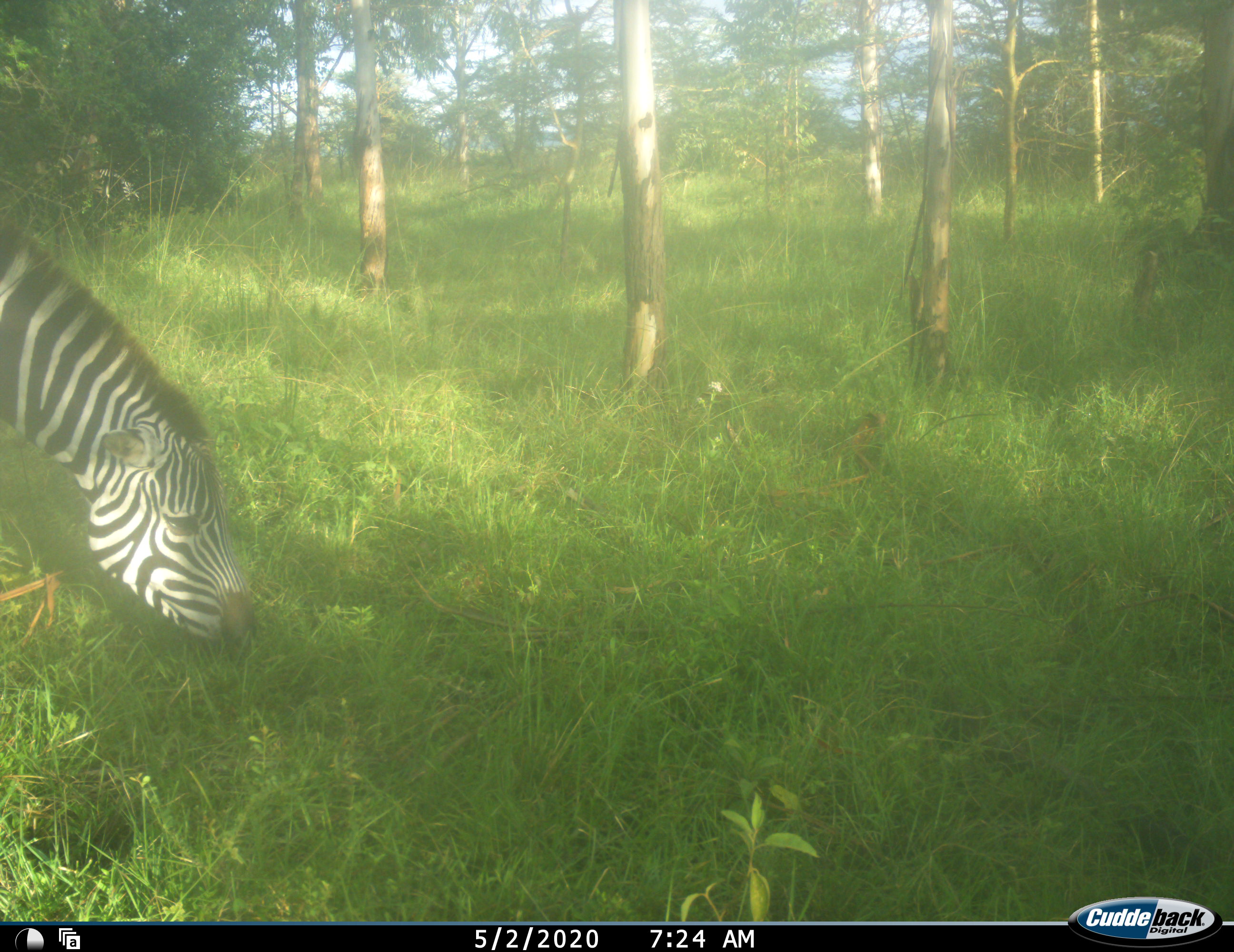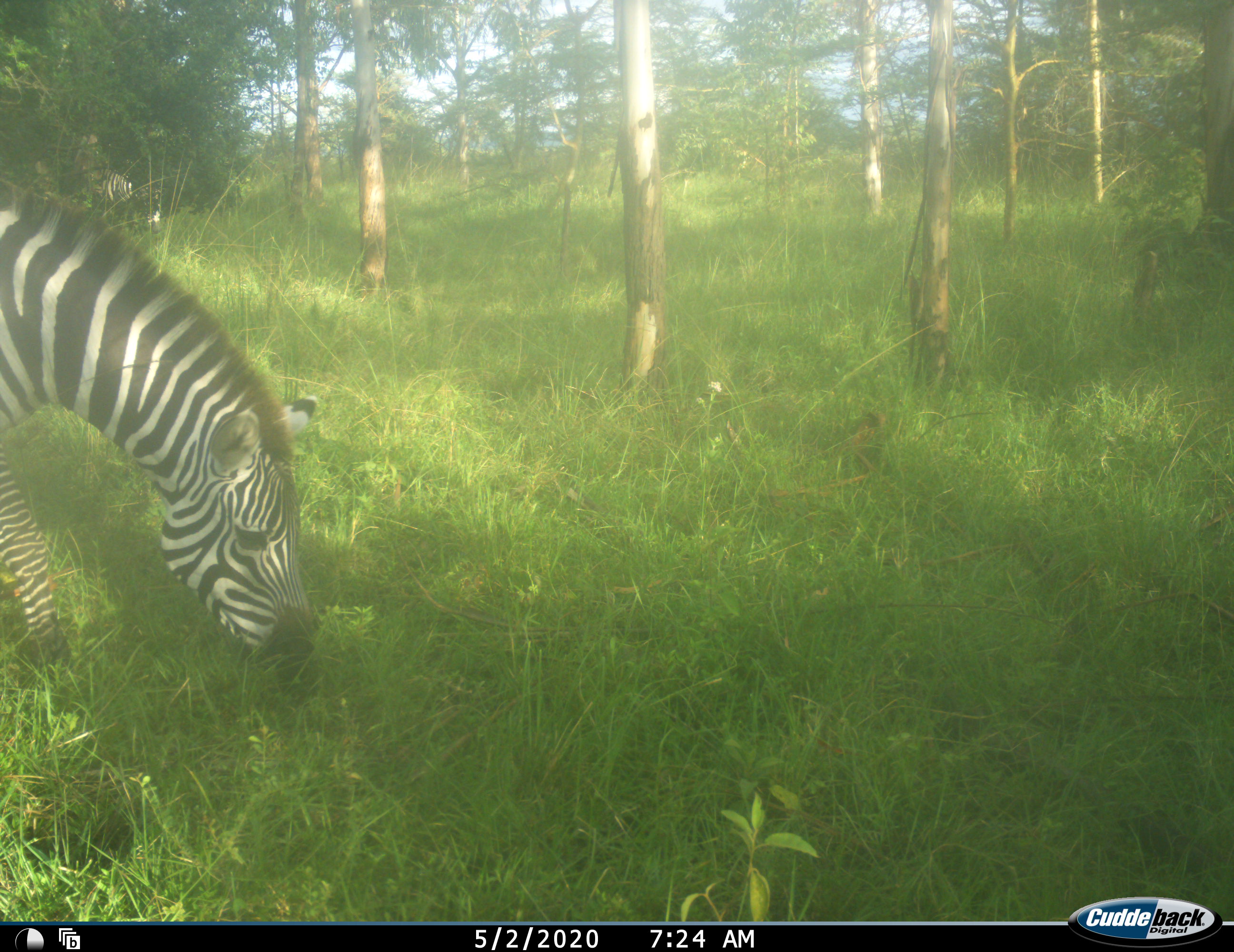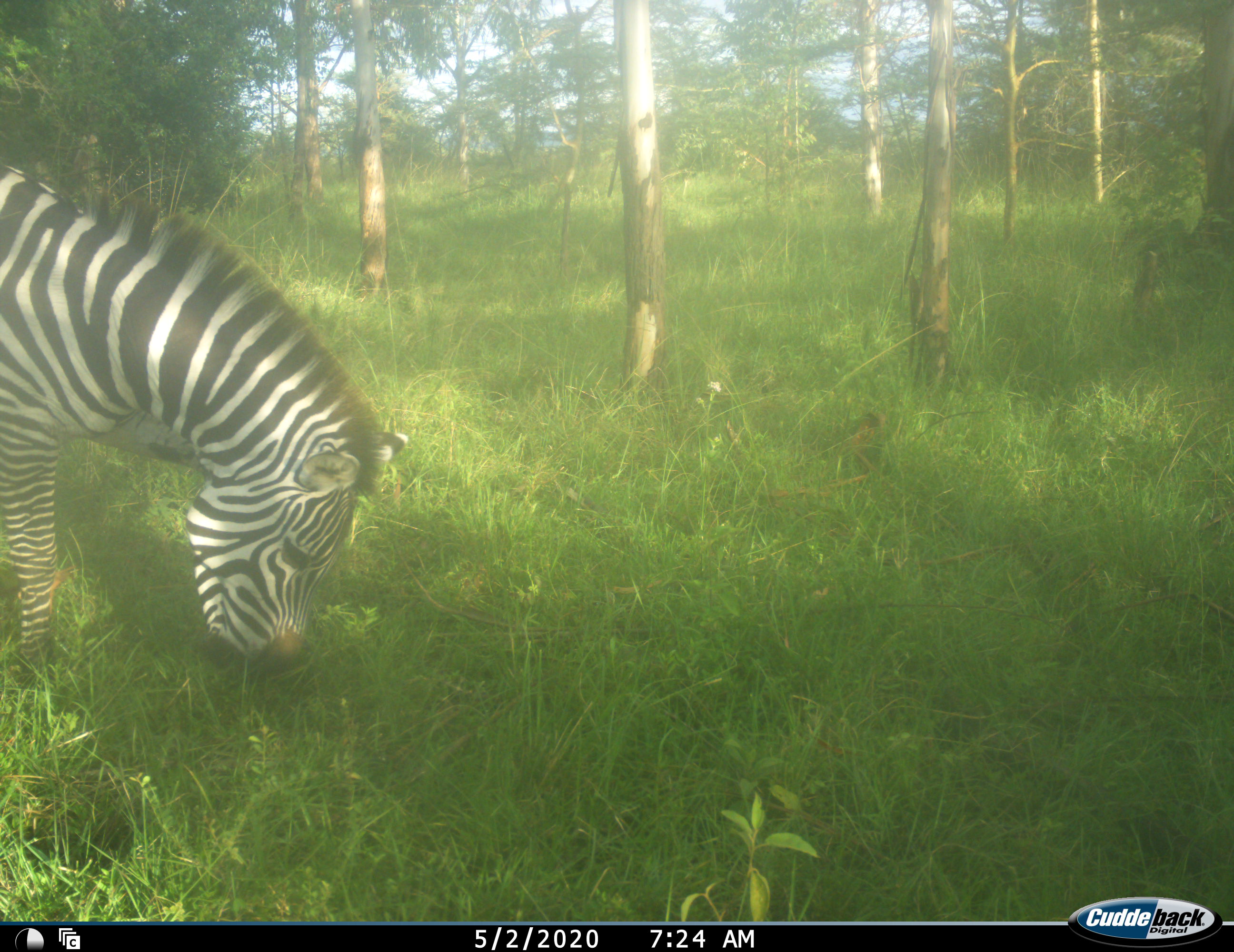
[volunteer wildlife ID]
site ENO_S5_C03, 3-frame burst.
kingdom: Animalia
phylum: Chordata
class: Mammalia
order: Perissodactyla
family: Equidae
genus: Equus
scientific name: Equus quagga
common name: plains zebra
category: zebraplains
Zebraplains (plains zebra) (Equus quagga), count 1. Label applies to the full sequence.